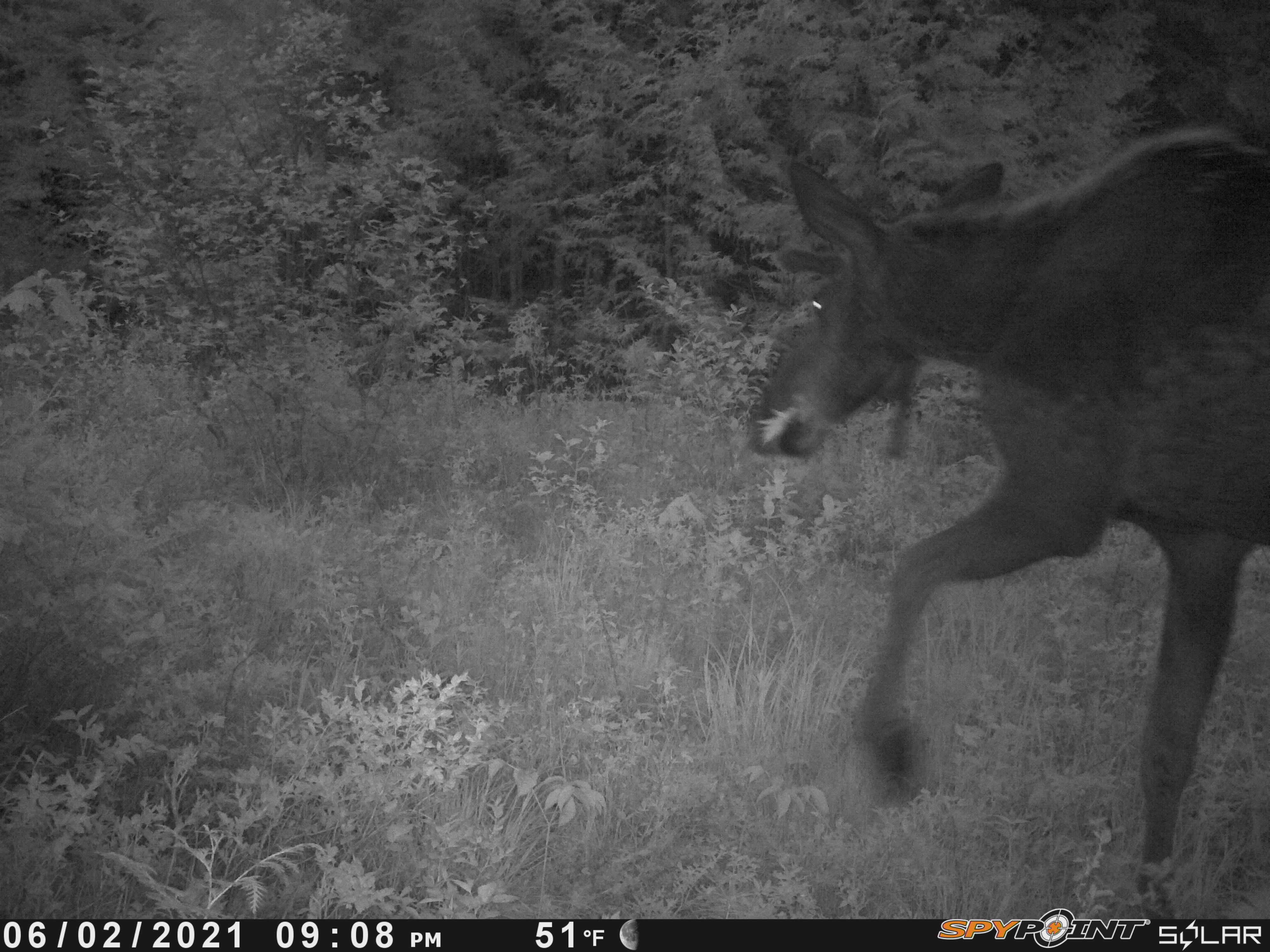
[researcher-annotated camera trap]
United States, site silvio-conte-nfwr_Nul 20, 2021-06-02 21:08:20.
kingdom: Animalia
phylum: Chordata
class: Mammalia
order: Artiodactyla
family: Cervidae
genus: Alces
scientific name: Alces alces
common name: moose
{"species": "moose (Alces alces)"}